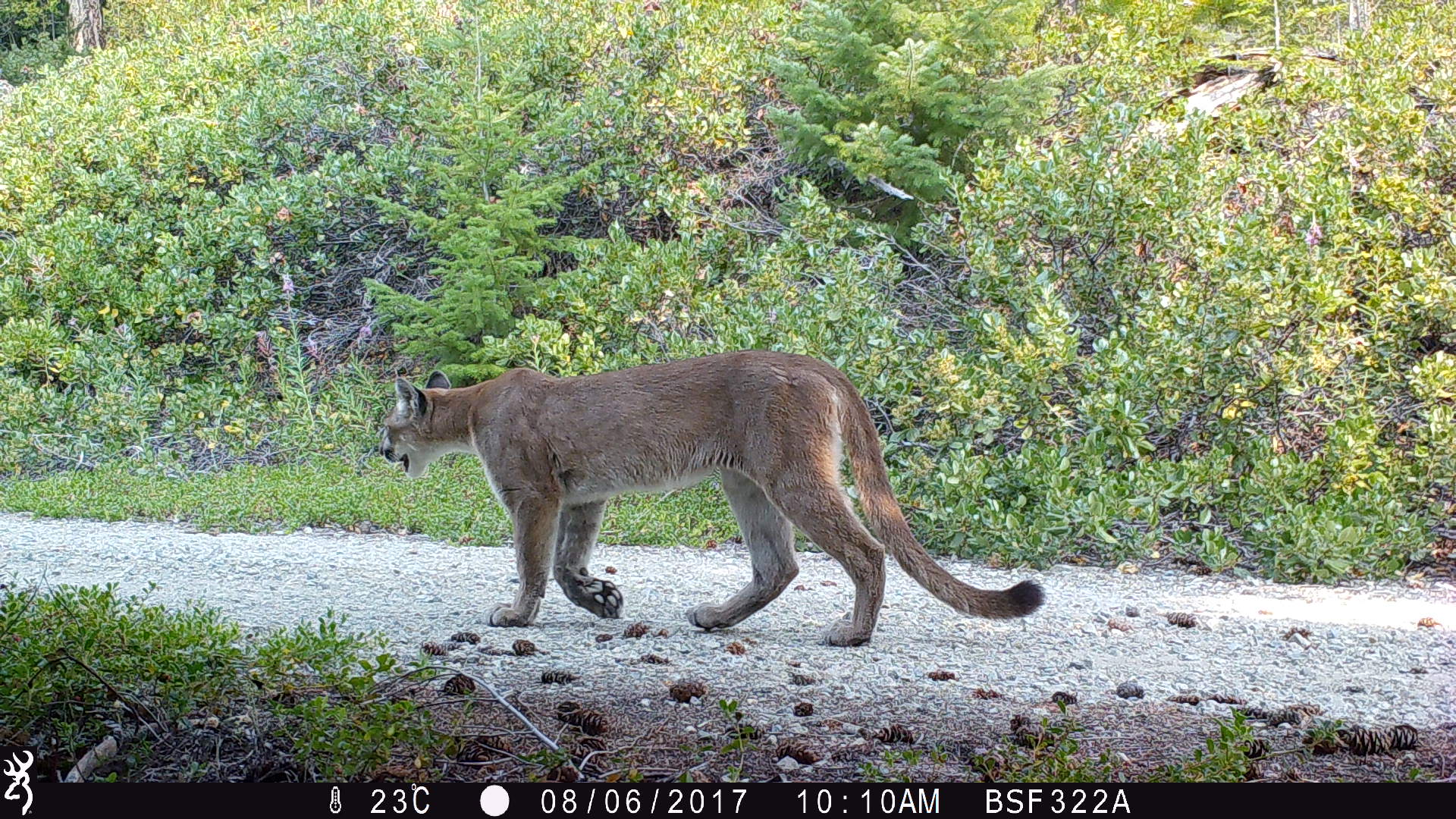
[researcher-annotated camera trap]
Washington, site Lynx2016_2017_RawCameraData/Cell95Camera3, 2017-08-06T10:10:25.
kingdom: Animalia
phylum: Chordata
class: Mammalia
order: Carnivora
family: Felidae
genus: Puma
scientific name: Puma concolor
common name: mountain lion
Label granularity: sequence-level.